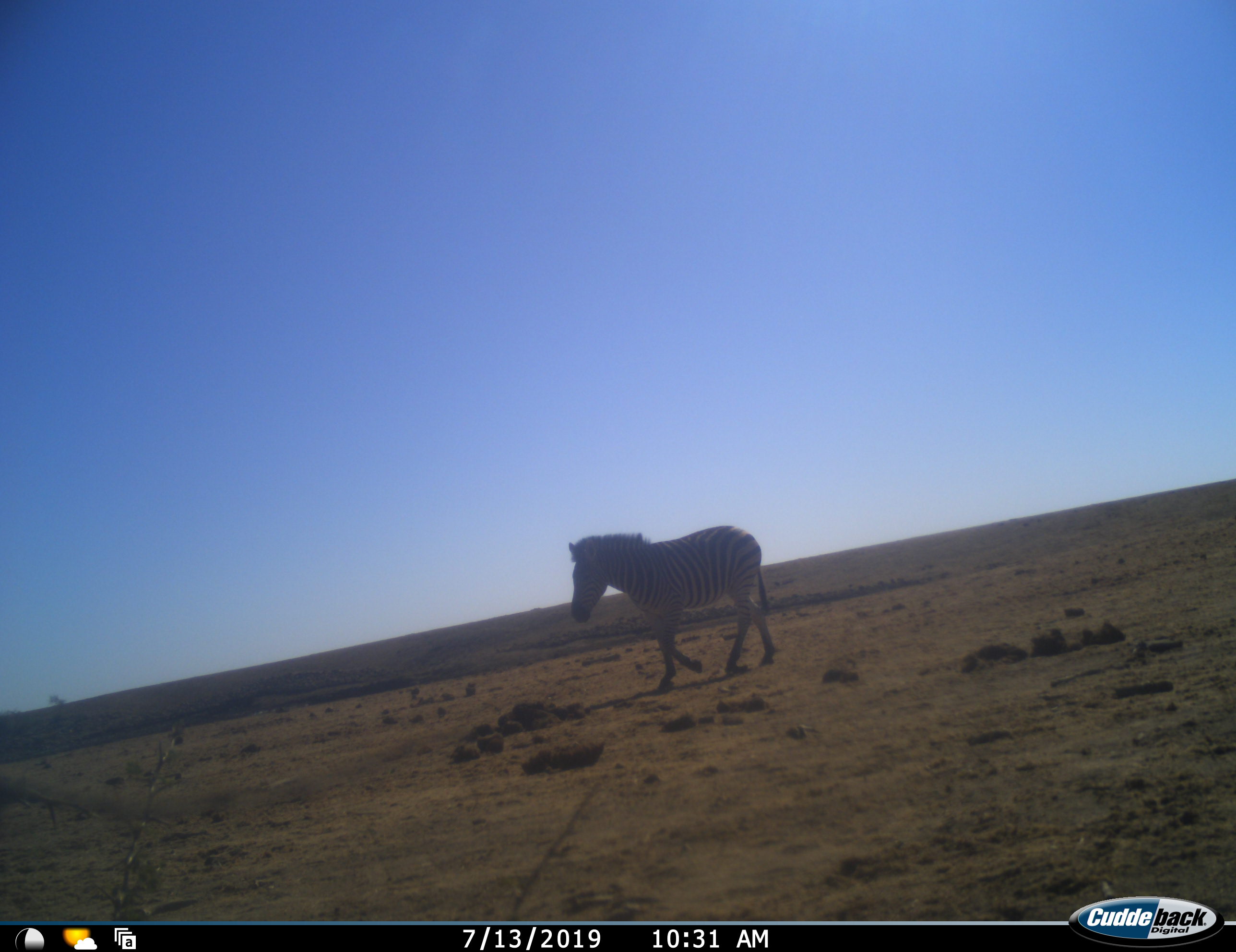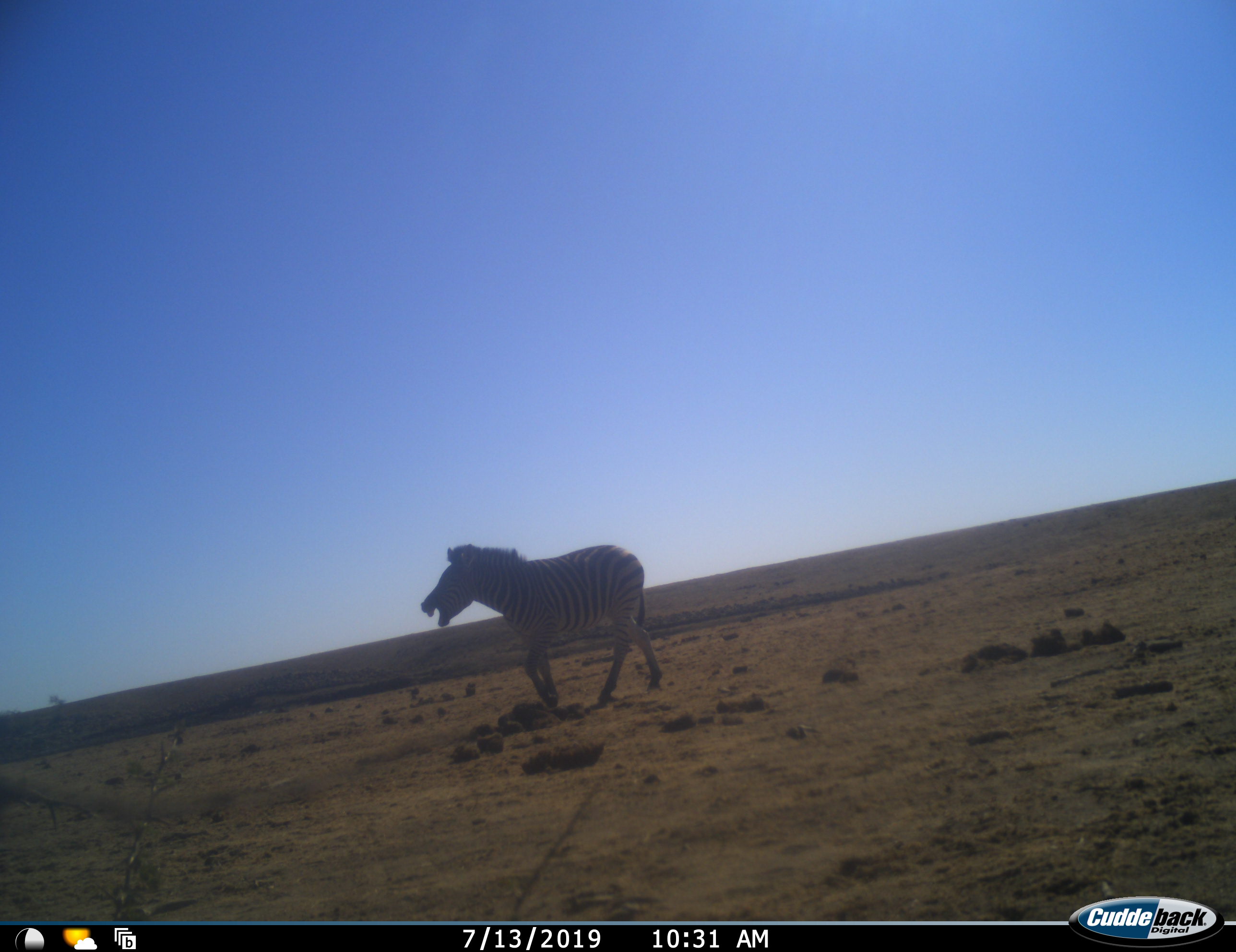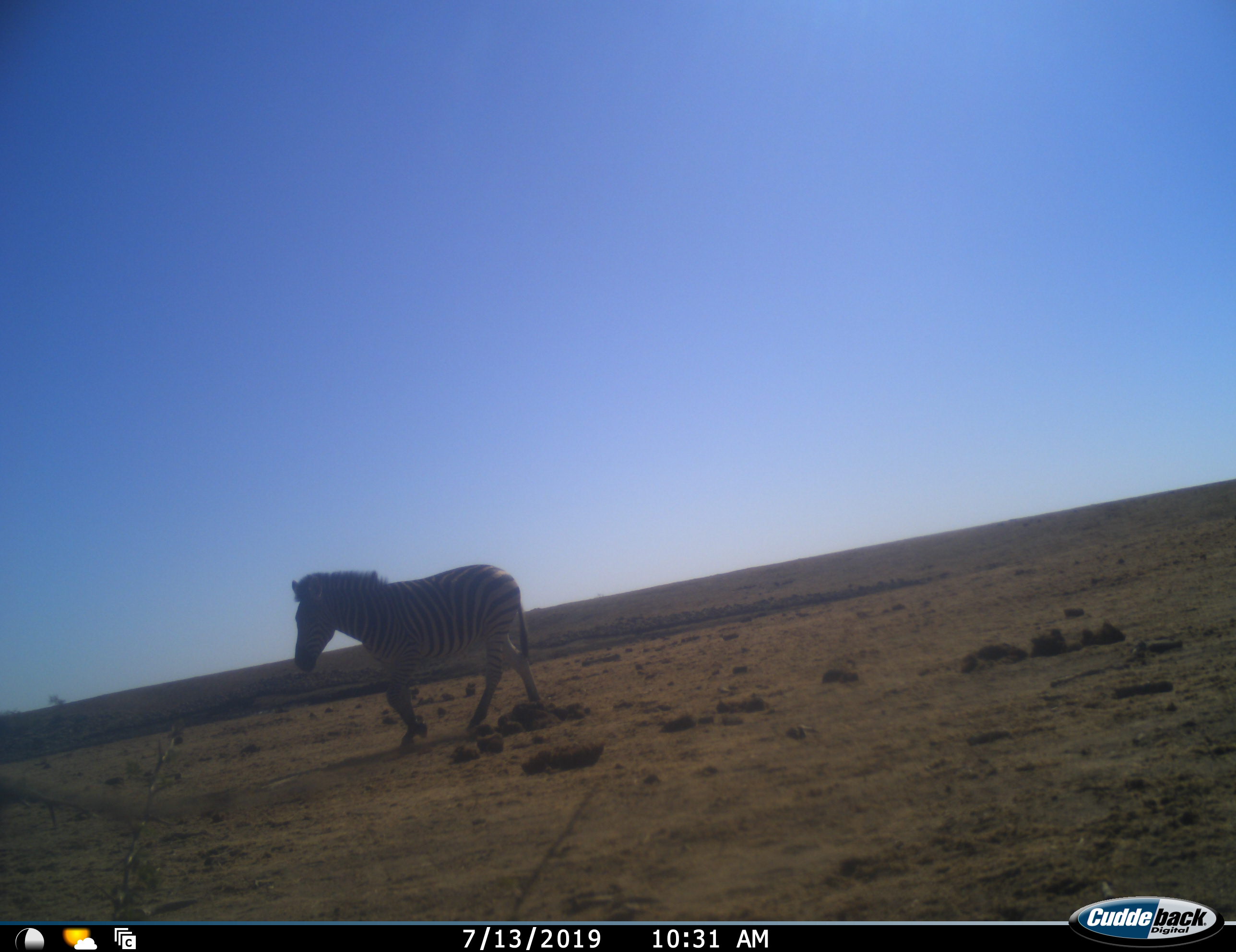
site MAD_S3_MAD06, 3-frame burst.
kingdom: Animalia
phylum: Chordata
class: Mammalia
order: Perissodactyla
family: Equidae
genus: Equus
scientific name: Equus quagga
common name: plains zebra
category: zebraplains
Zebraplains (plains zebra) (Equus quagga), count 1. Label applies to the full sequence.